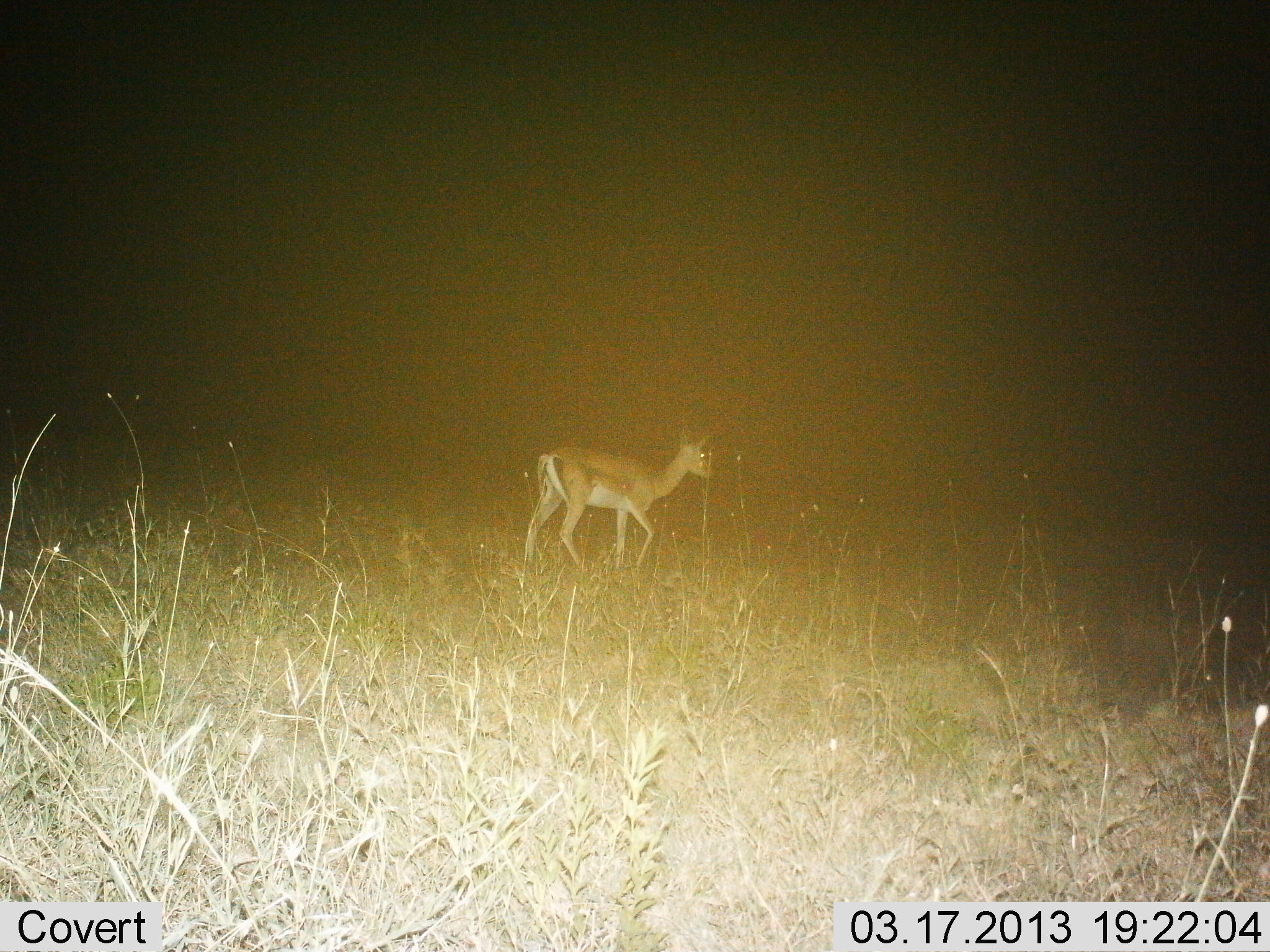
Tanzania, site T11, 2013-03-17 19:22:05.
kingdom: Animalia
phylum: Chordata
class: Mammalia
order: Artiodactyla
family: Bovidae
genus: Nanger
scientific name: Nanger granti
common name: grant's gazelle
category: gazellegrants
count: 1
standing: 31%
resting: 4%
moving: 69%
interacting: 0%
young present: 4%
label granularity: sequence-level